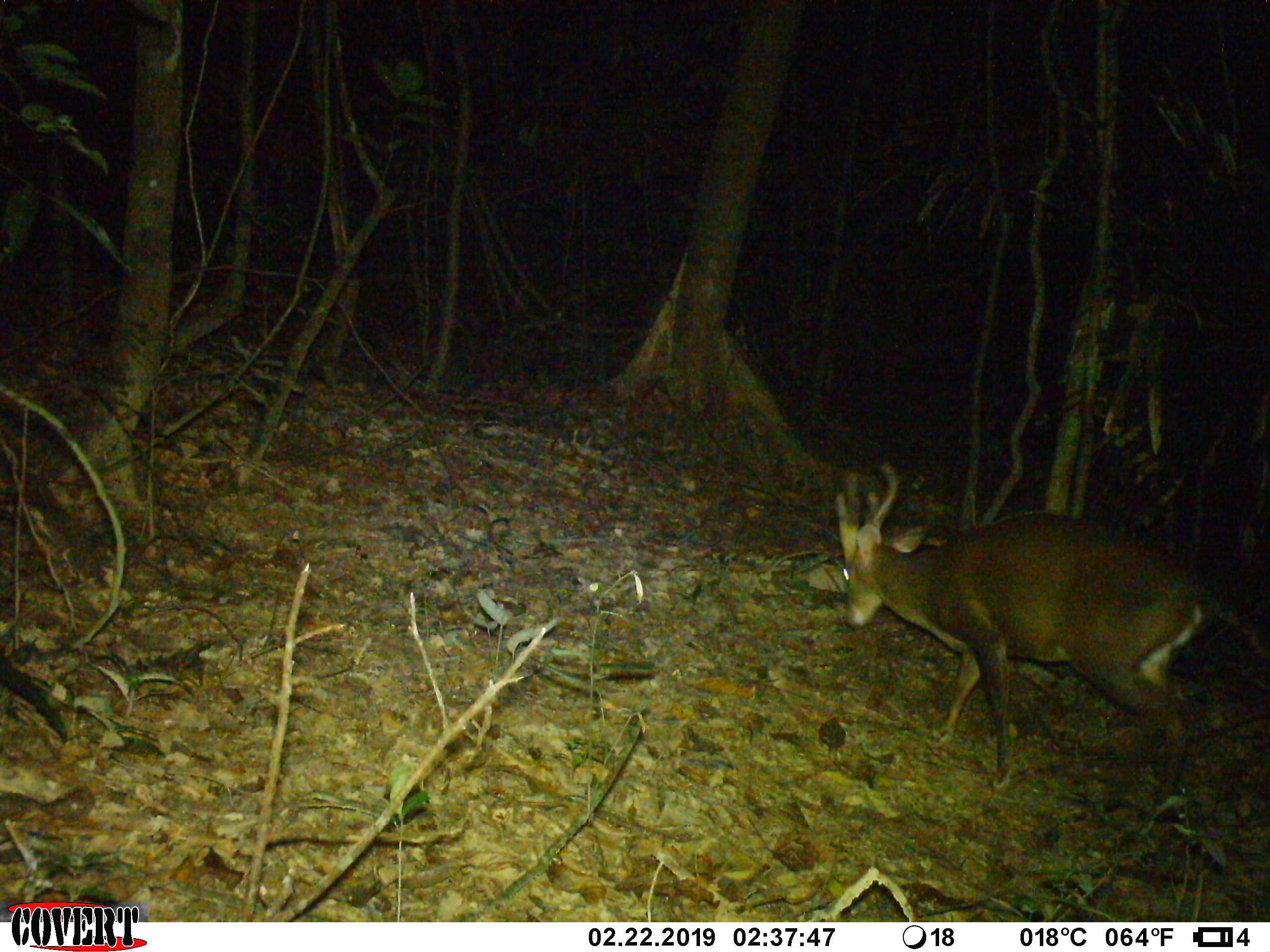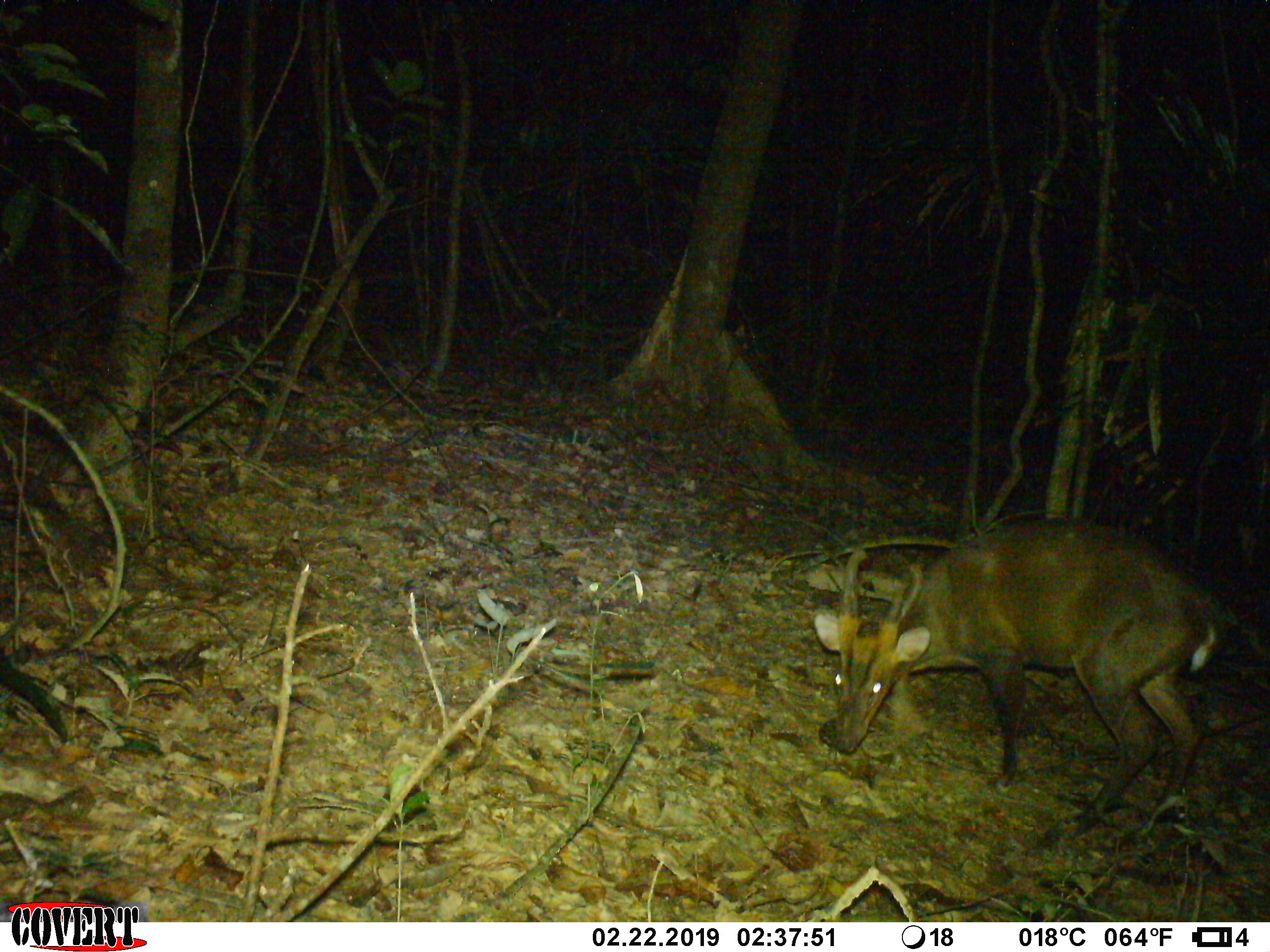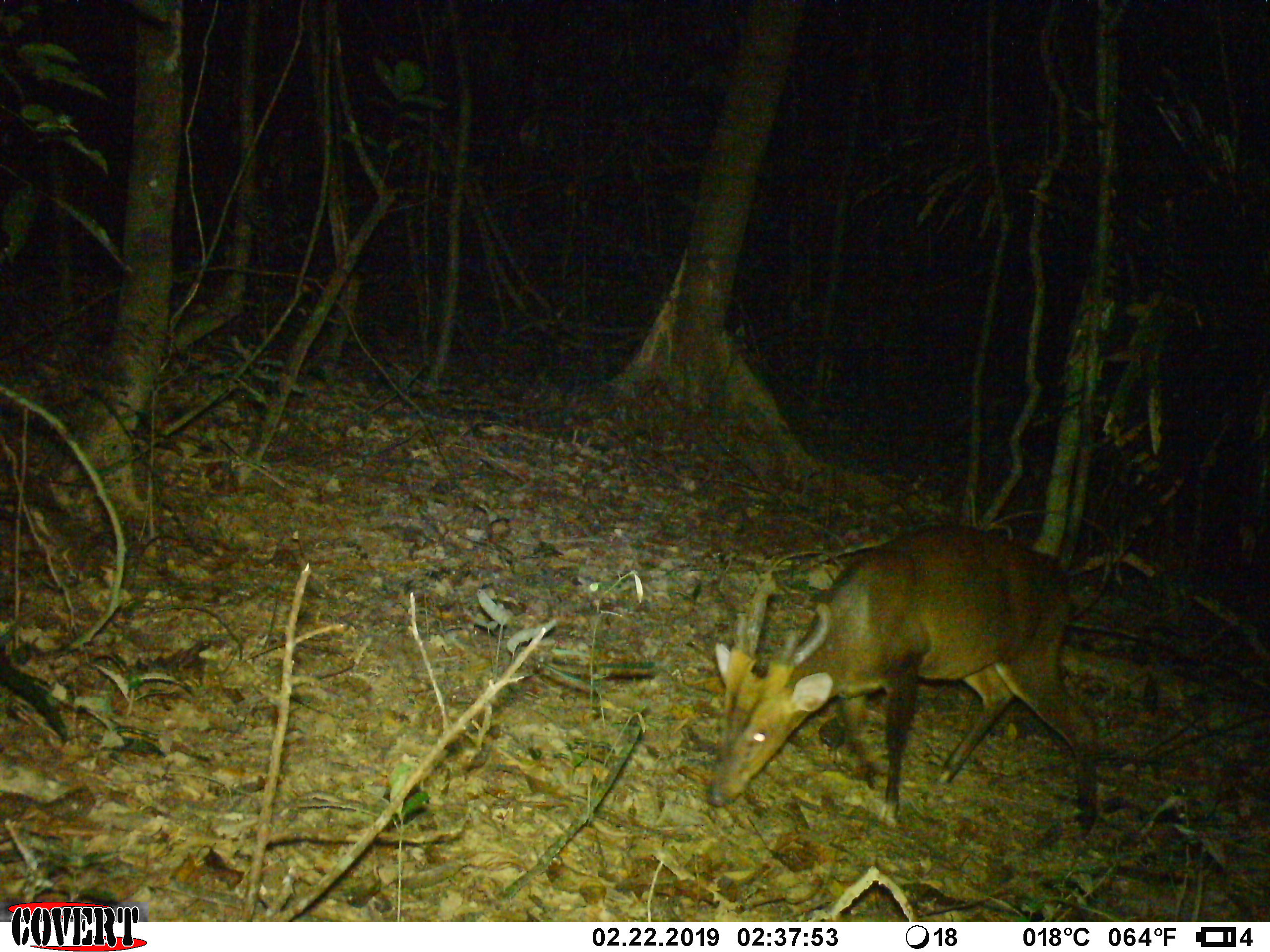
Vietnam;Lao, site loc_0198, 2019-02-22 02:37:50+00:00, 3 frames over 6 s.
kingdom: Animalia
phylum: Chordata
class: Mammalia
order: Artiodactyla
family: Cervidae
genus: Muntiacus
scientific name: Muntiacus vuquangensis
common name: large-antlered muntjac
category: large antlered muntjac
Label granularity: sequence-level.